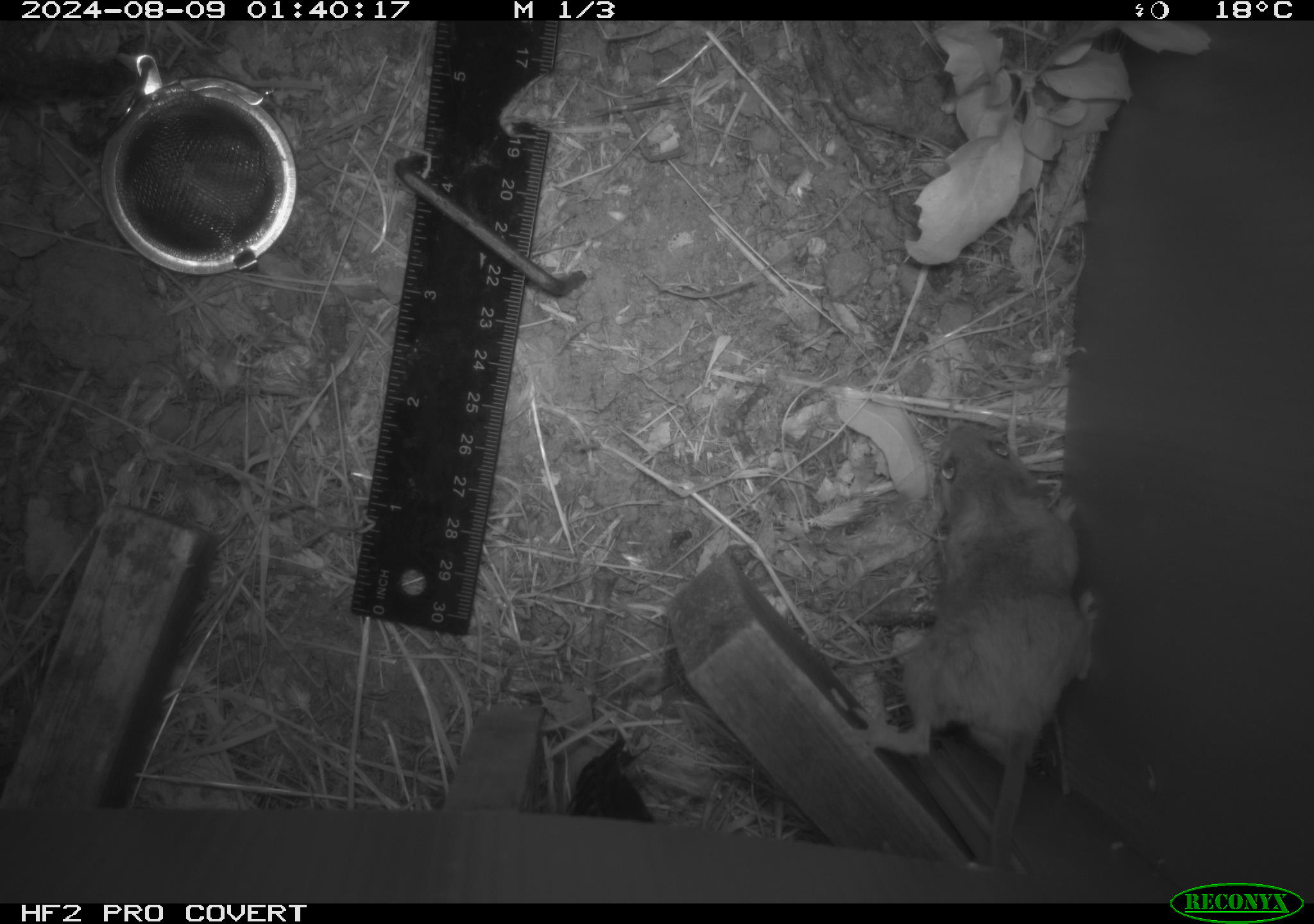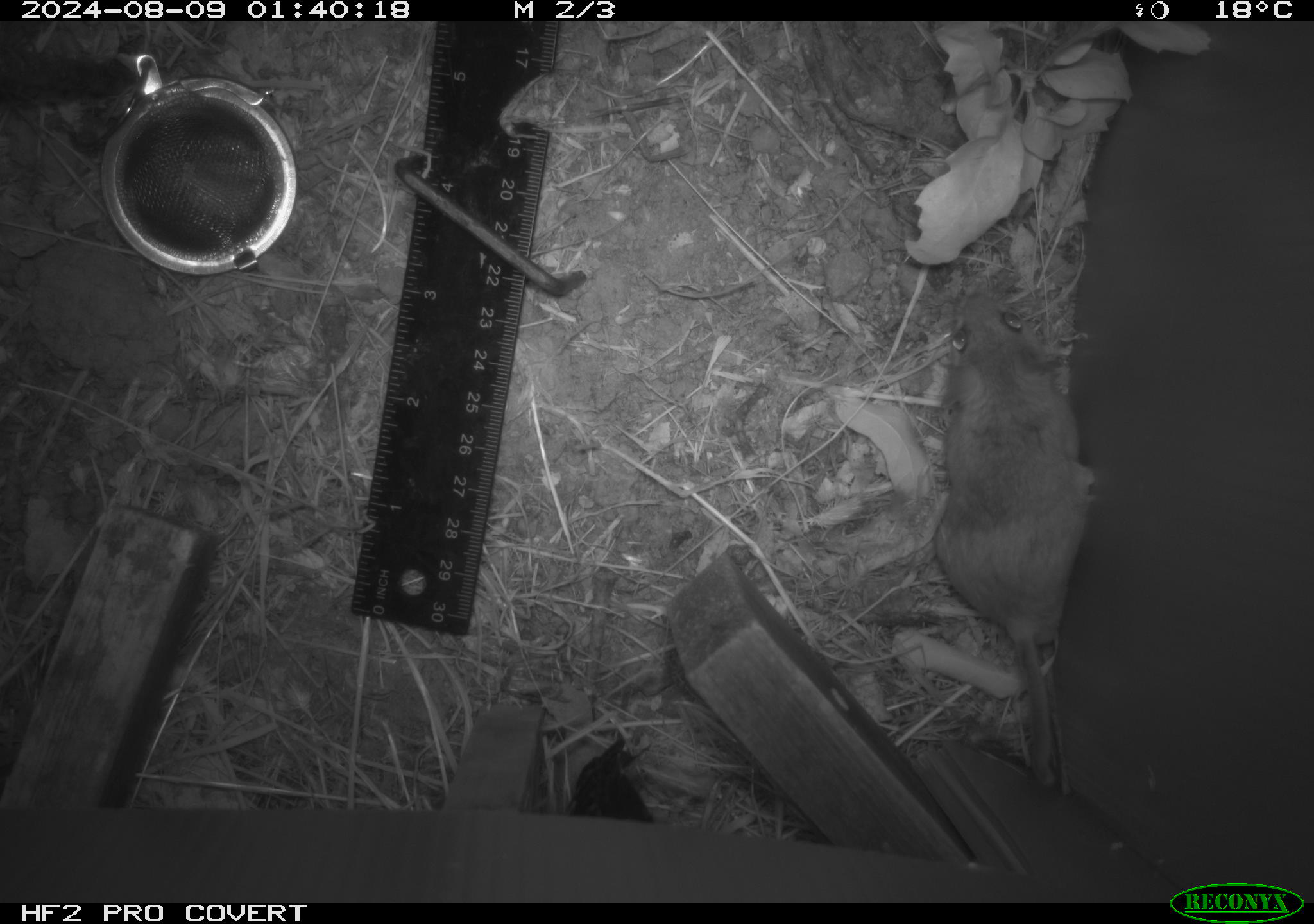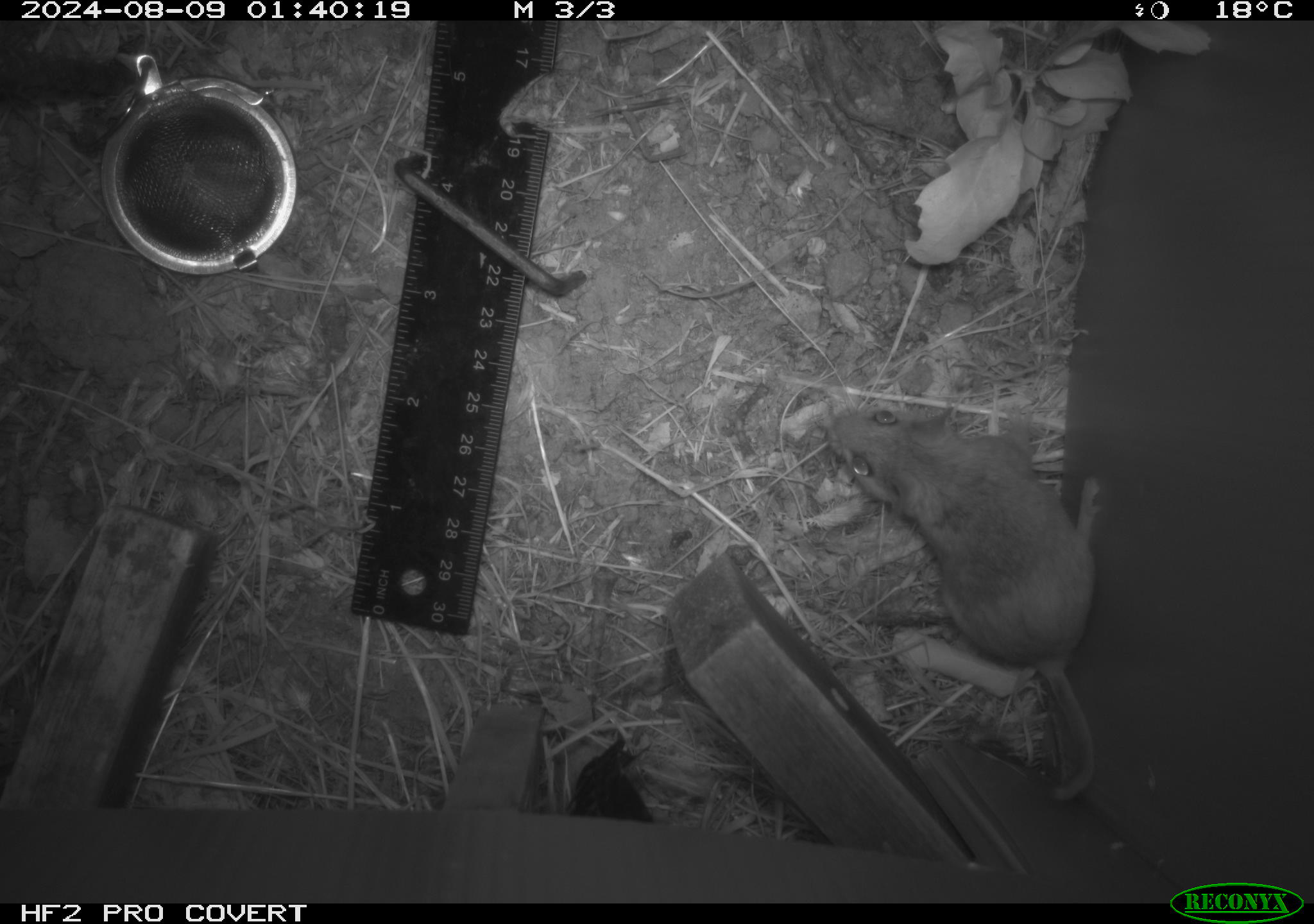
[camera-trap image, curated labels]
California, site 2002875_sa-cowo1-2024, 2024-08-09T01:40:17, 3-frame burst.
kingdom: Animalia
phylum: Chordata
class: Mammalia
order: Rodentia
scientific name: Rodentia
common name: mouse species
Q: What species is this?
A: Mouse species (Rodentia).